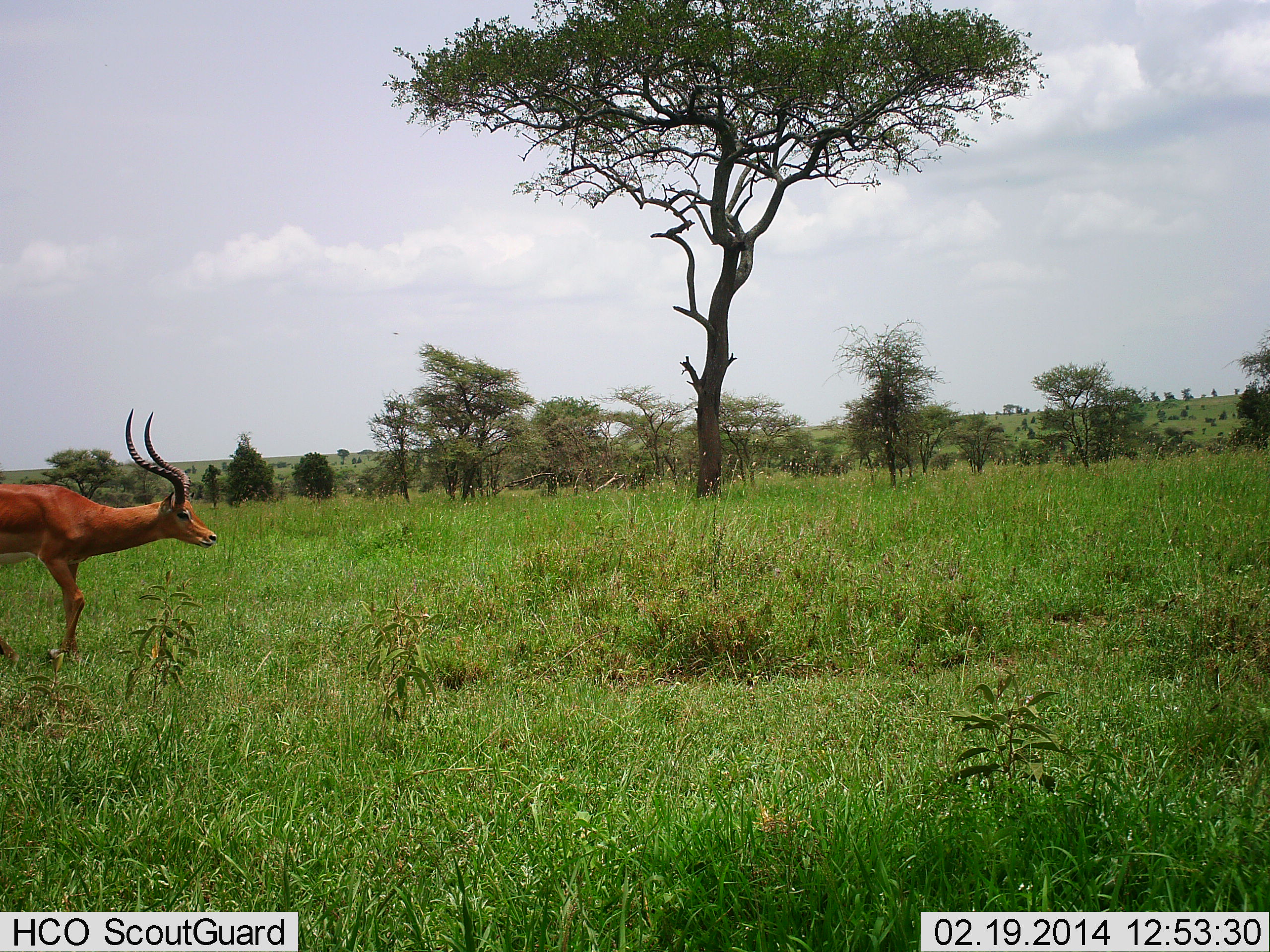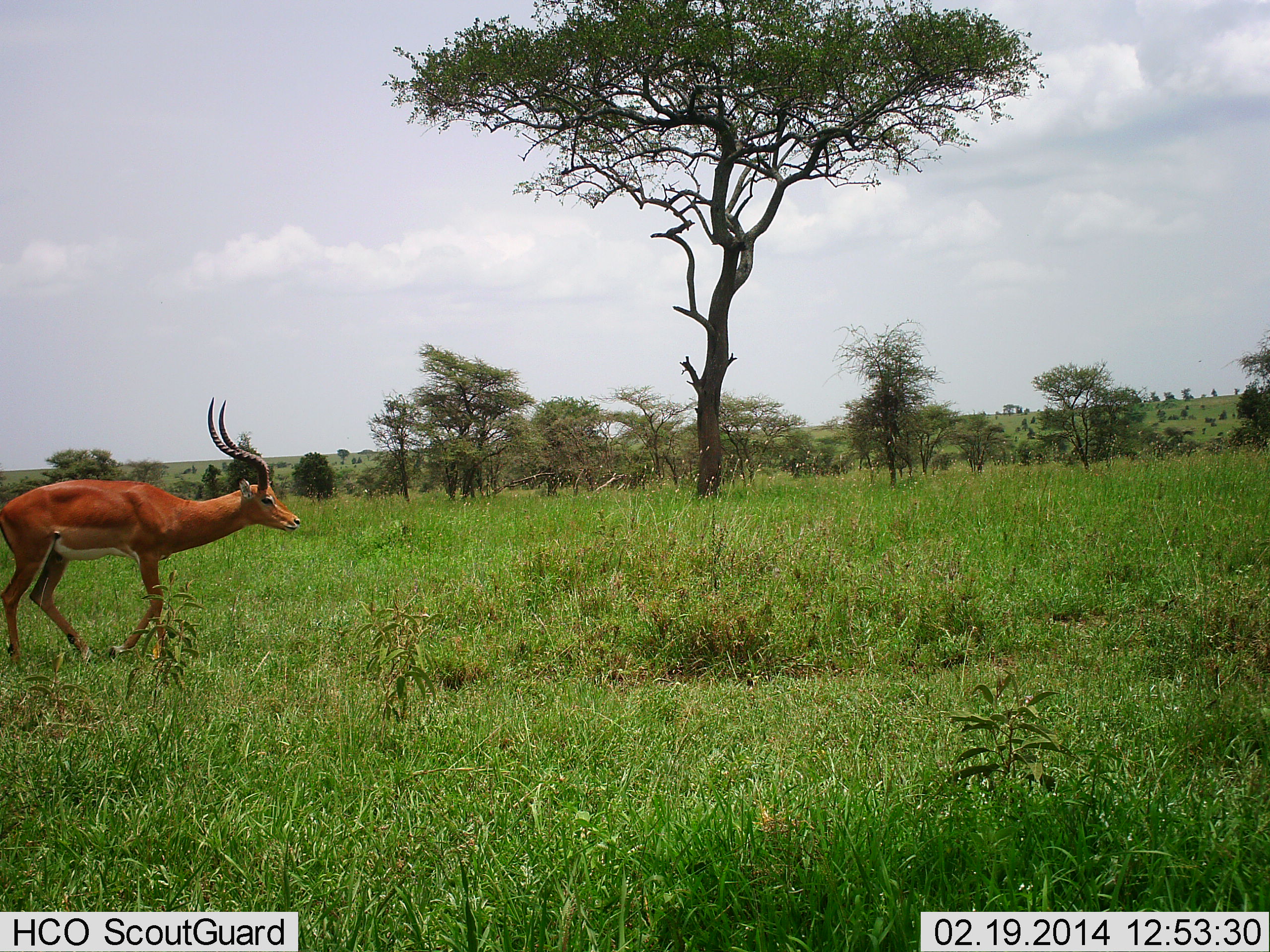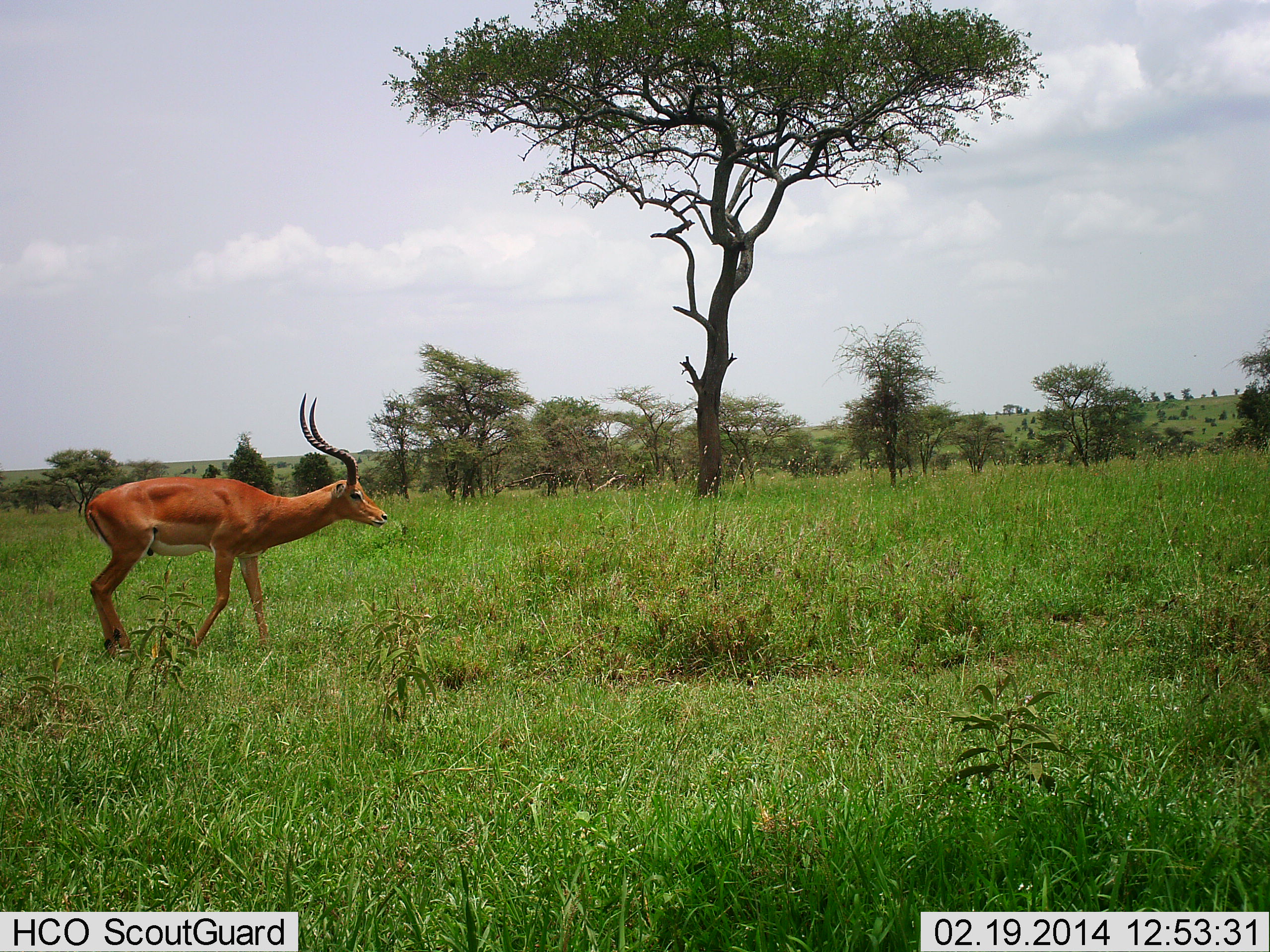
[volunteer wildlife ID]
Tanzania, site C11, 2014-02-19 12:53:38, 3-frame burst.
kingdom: Animalia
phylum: Chordata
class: Mammalia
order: Artiodactyla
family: Bovidae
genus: Aepyceros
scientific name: Aepyceros melampus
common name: impala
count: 1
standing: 0%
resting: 0%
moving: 100%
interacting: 0%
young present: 0%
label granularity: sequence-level